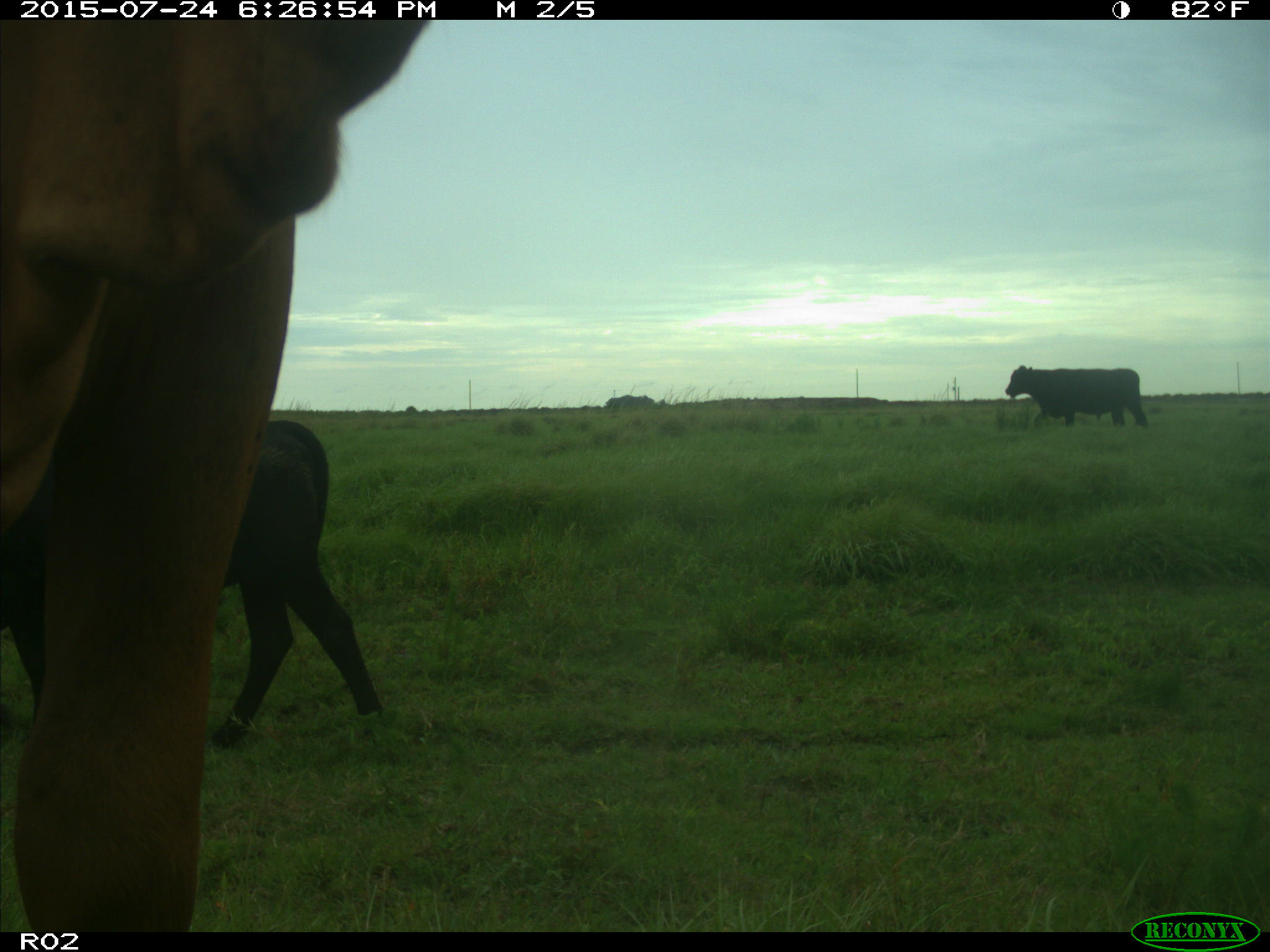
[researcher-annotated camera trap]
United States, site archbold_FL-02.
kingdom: Animalia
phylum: Chordata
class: Mammalia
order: Artiodactyla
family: Bovidae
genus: Bos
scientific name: Bos taurus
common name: domestic cow